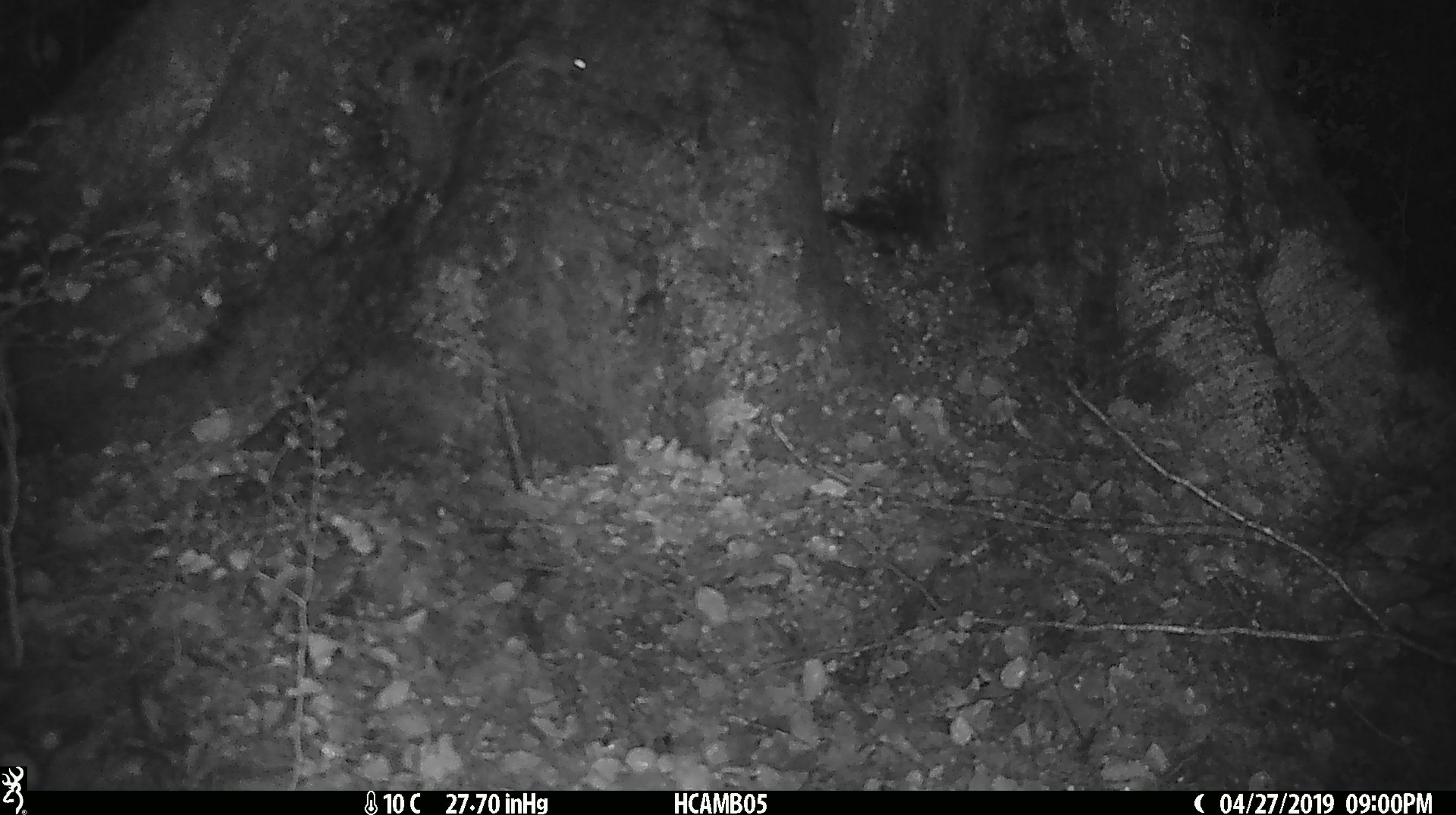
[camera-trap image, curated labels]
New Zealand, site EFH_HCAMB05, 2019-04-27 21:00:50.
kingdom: Animalia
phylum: Chordata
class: Mammalia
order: Rodentia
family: Muridae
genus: Mus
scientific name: Mus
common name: mouse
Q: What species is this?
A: Mouse (Mus).